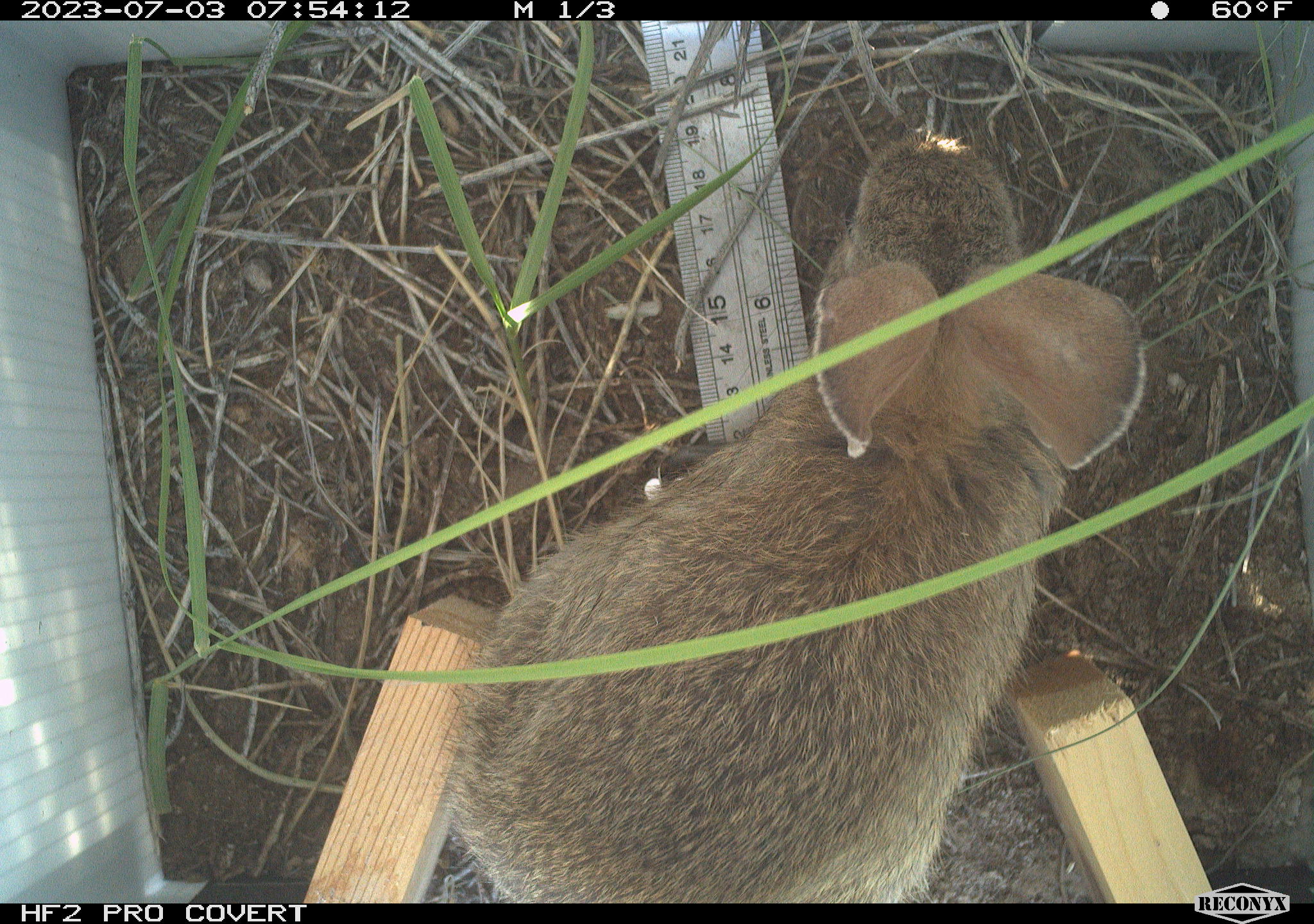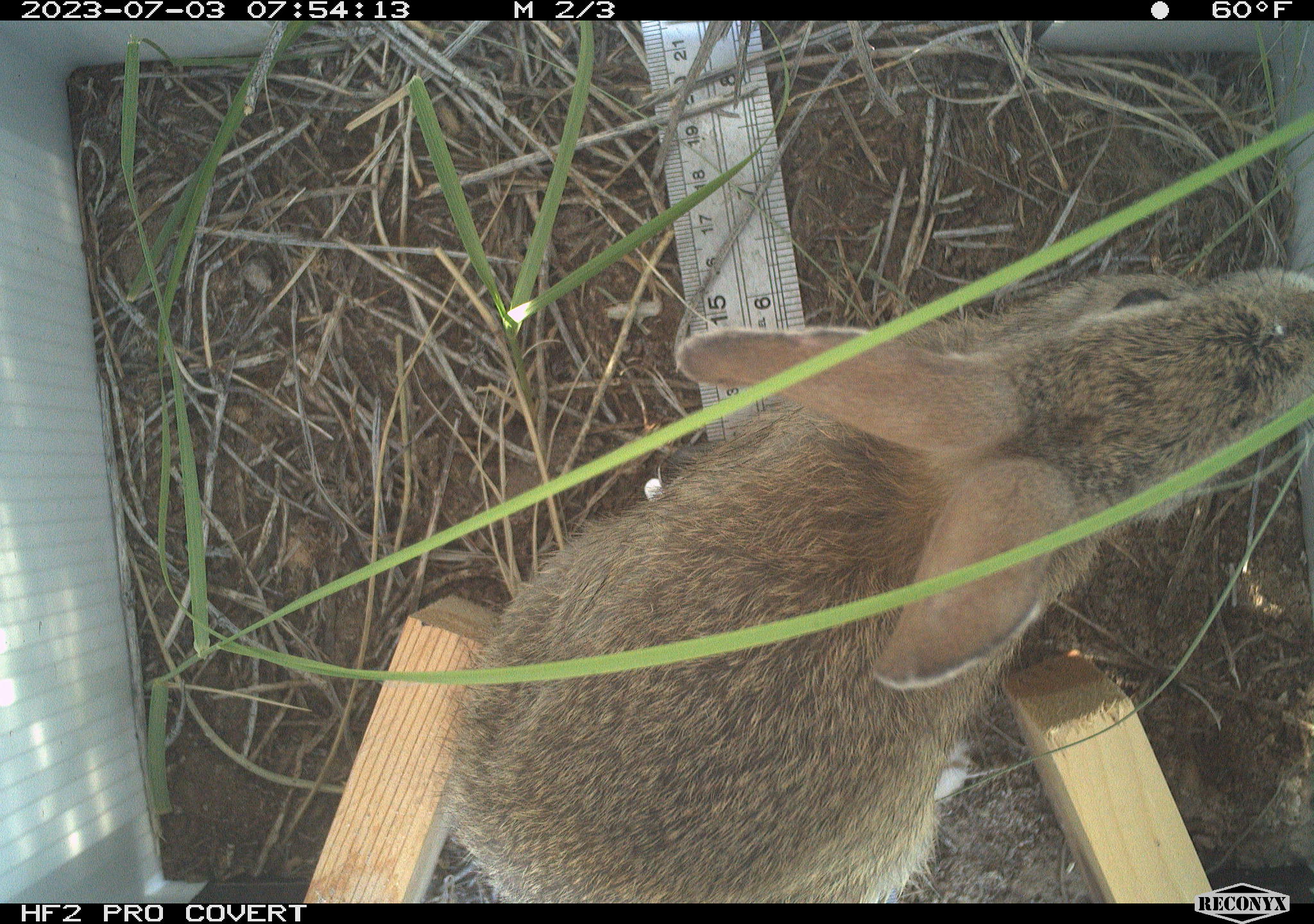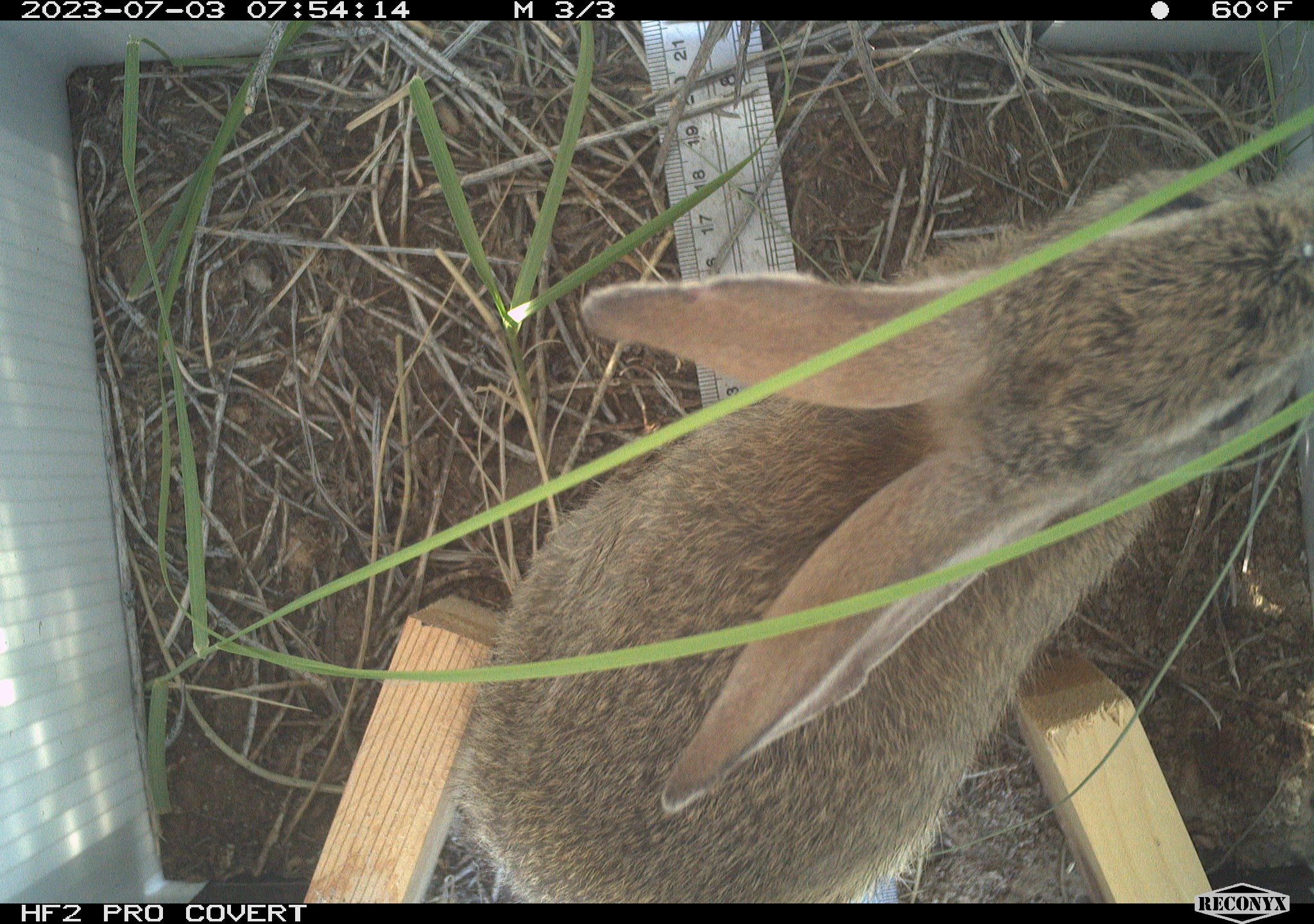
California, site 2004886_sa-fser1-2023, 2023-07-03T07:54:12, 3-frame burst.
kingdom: Animalia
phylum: Chordata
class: Mammalia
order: Lagomorpha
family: Leporidae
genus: Sylvilagus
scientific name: Sylvilagus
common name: cottontail rabbits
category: sylvilagus species